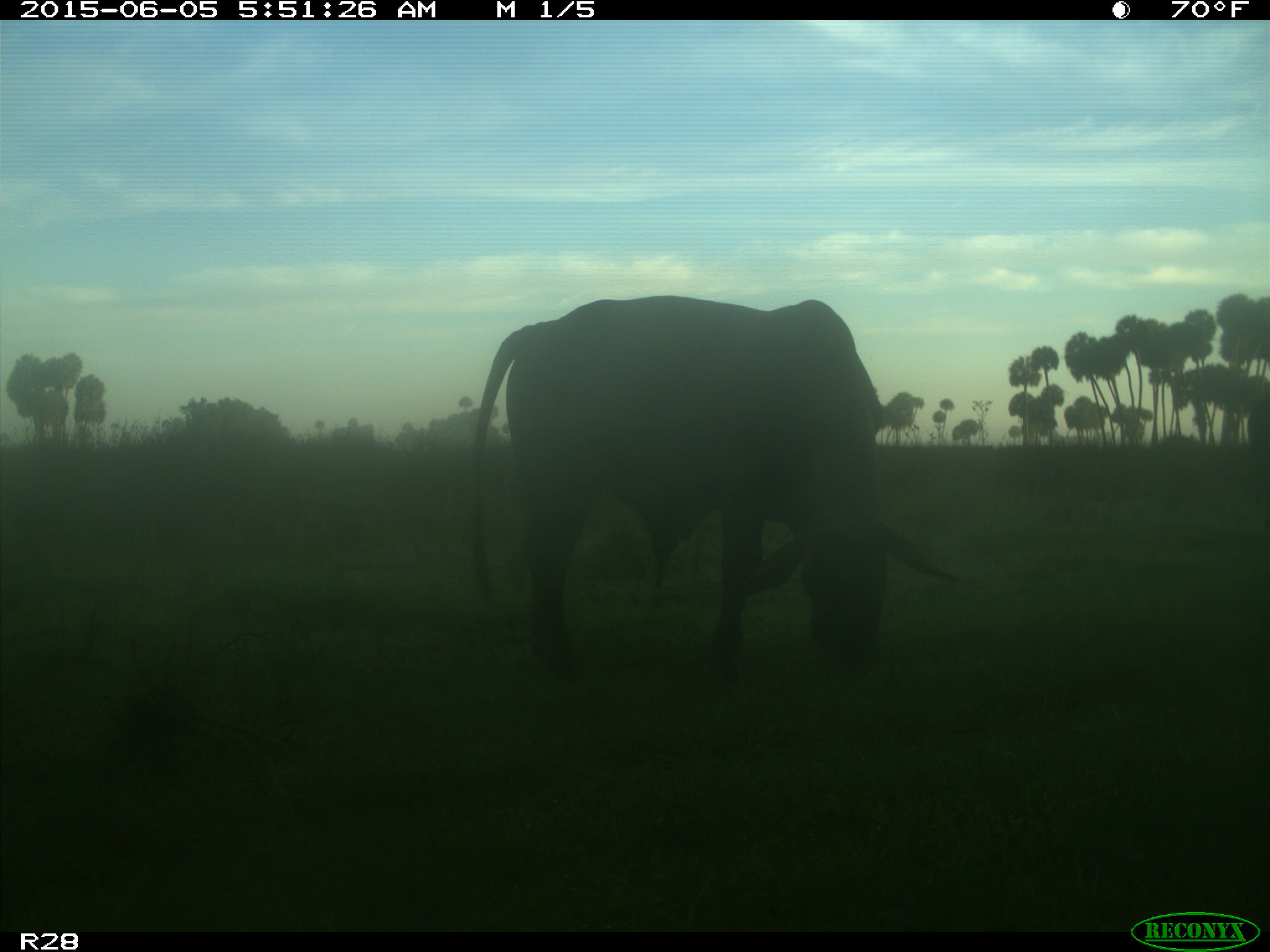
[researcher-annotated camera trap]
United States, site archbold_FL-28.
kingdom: Animalia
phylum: Chordata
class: Mammalia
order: Artiodactyla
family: Bovidae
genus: Bos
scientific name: Bos taurus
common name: domestic cow